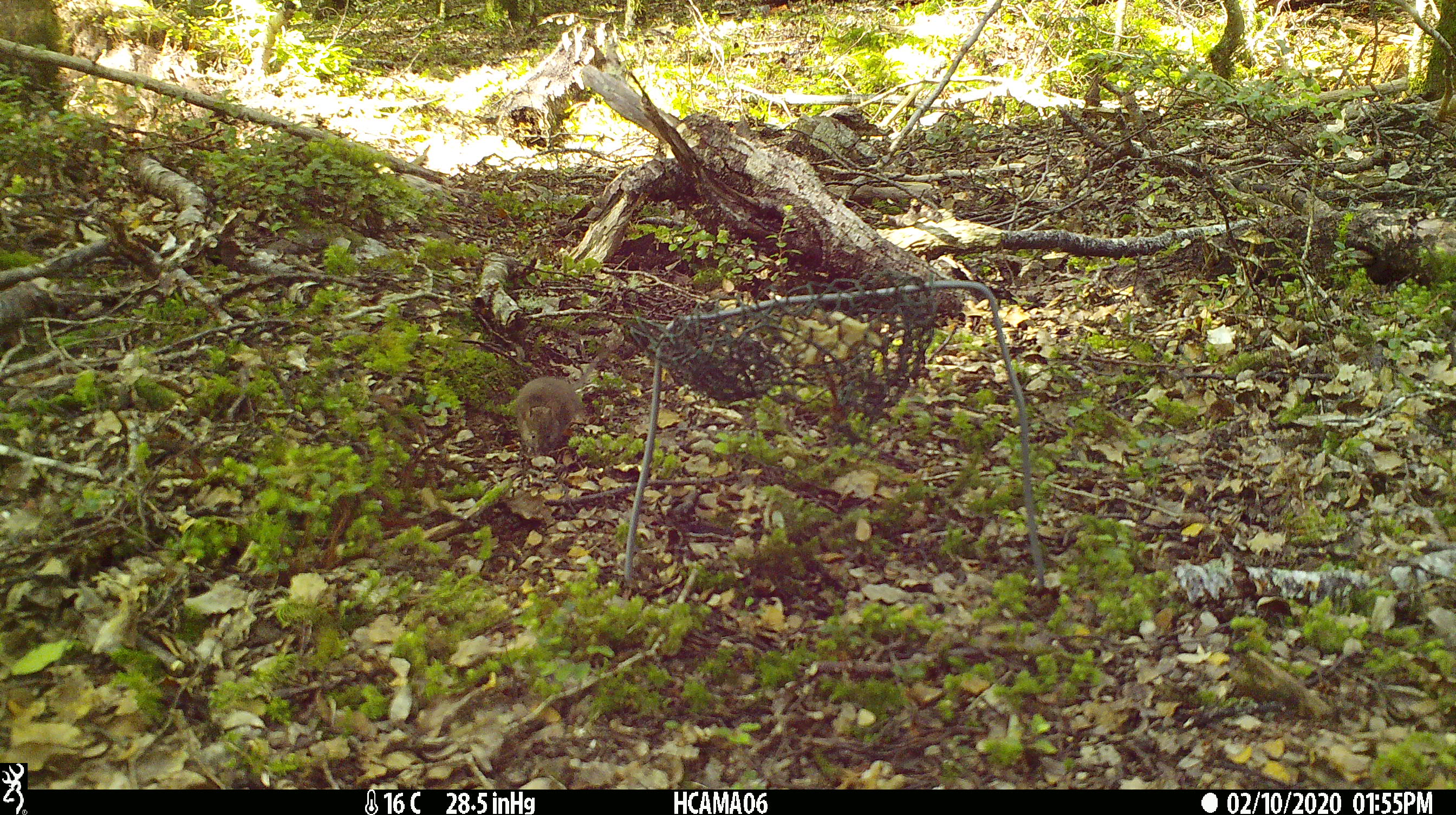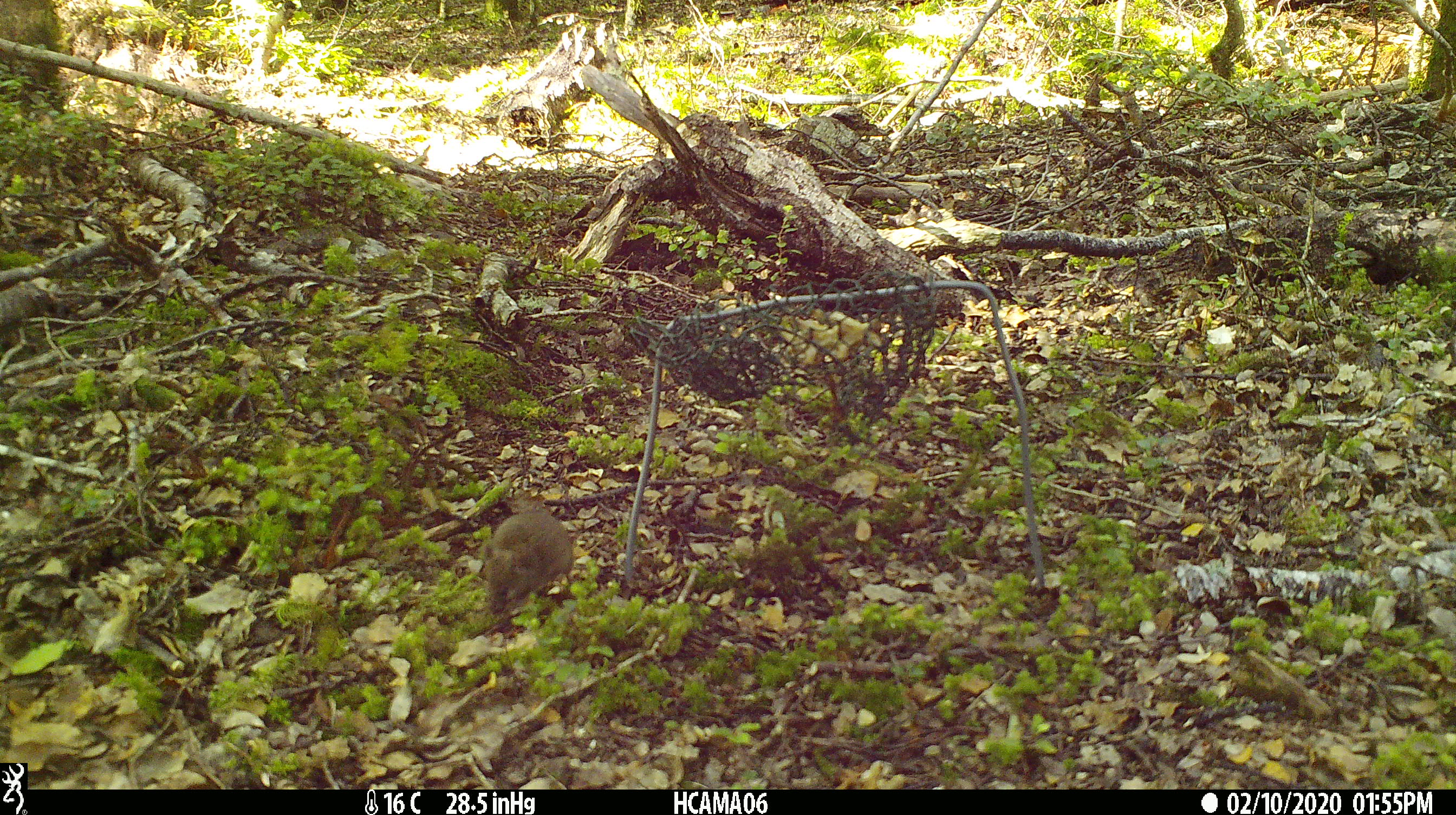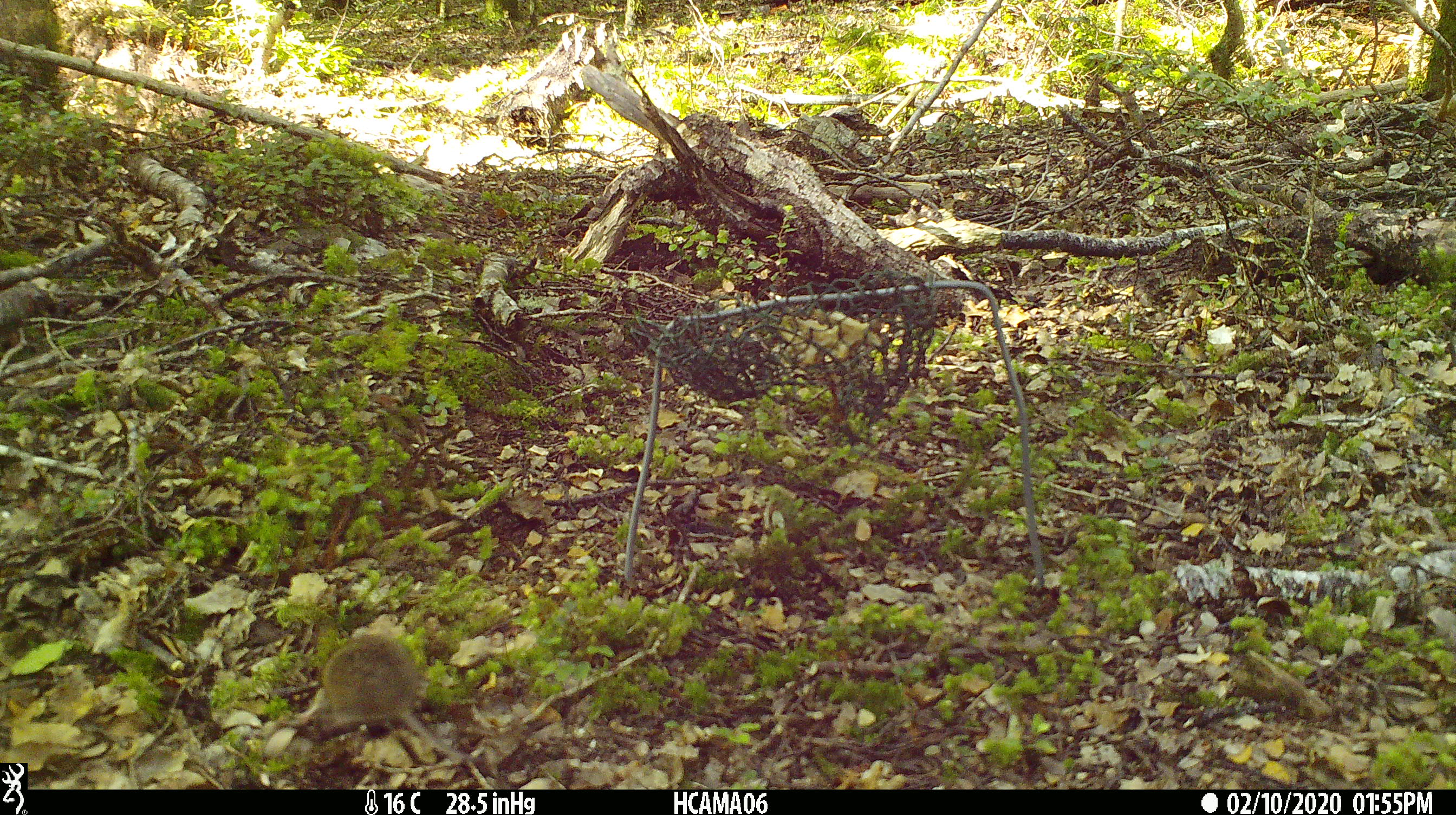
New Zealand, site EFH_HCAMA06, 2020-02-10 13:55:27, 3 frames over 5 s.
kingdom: Animalia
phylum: Chordata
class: Mammalia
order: Rodentia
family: Muridae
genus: Mus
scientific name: Mus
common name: mouse